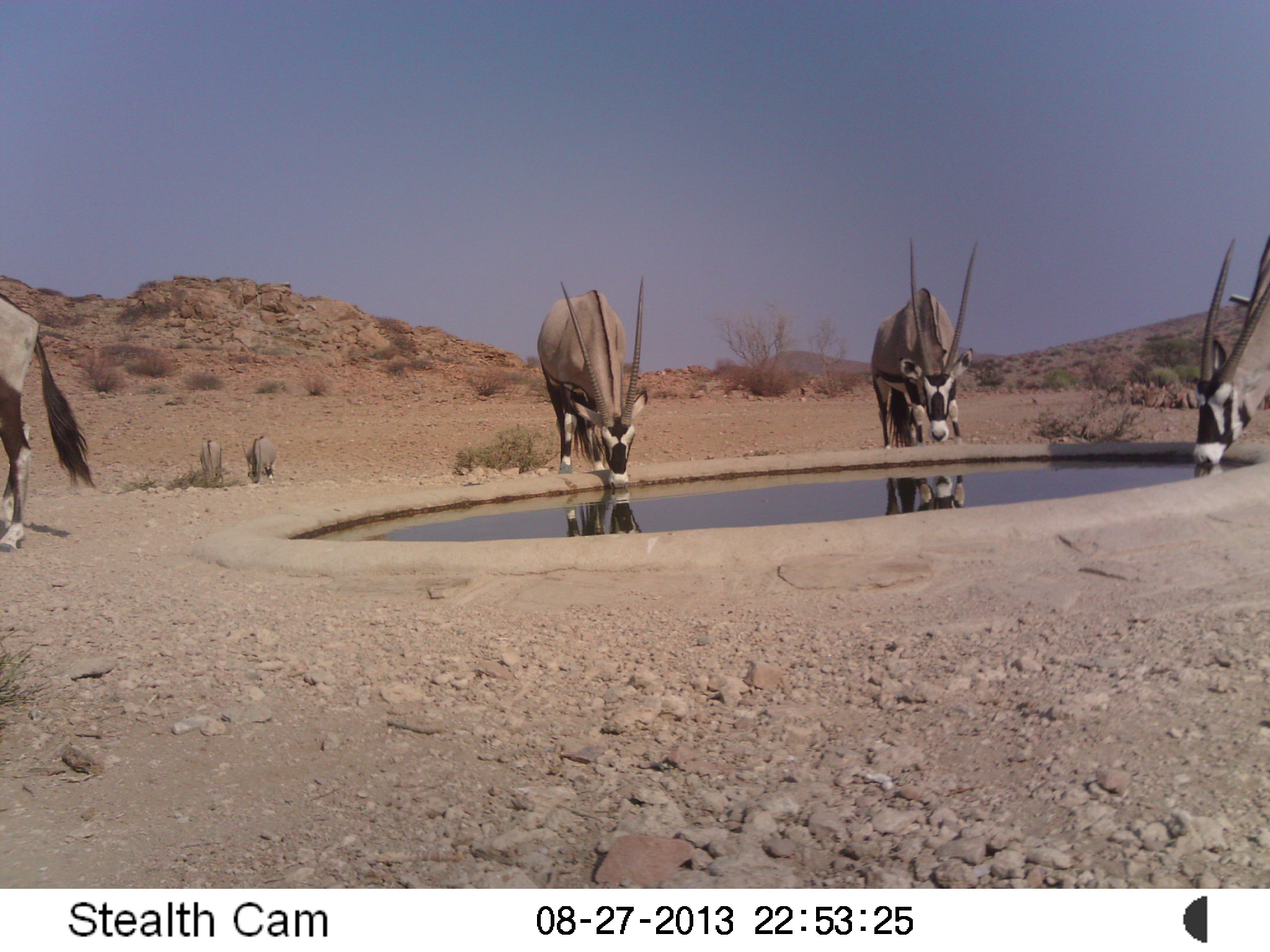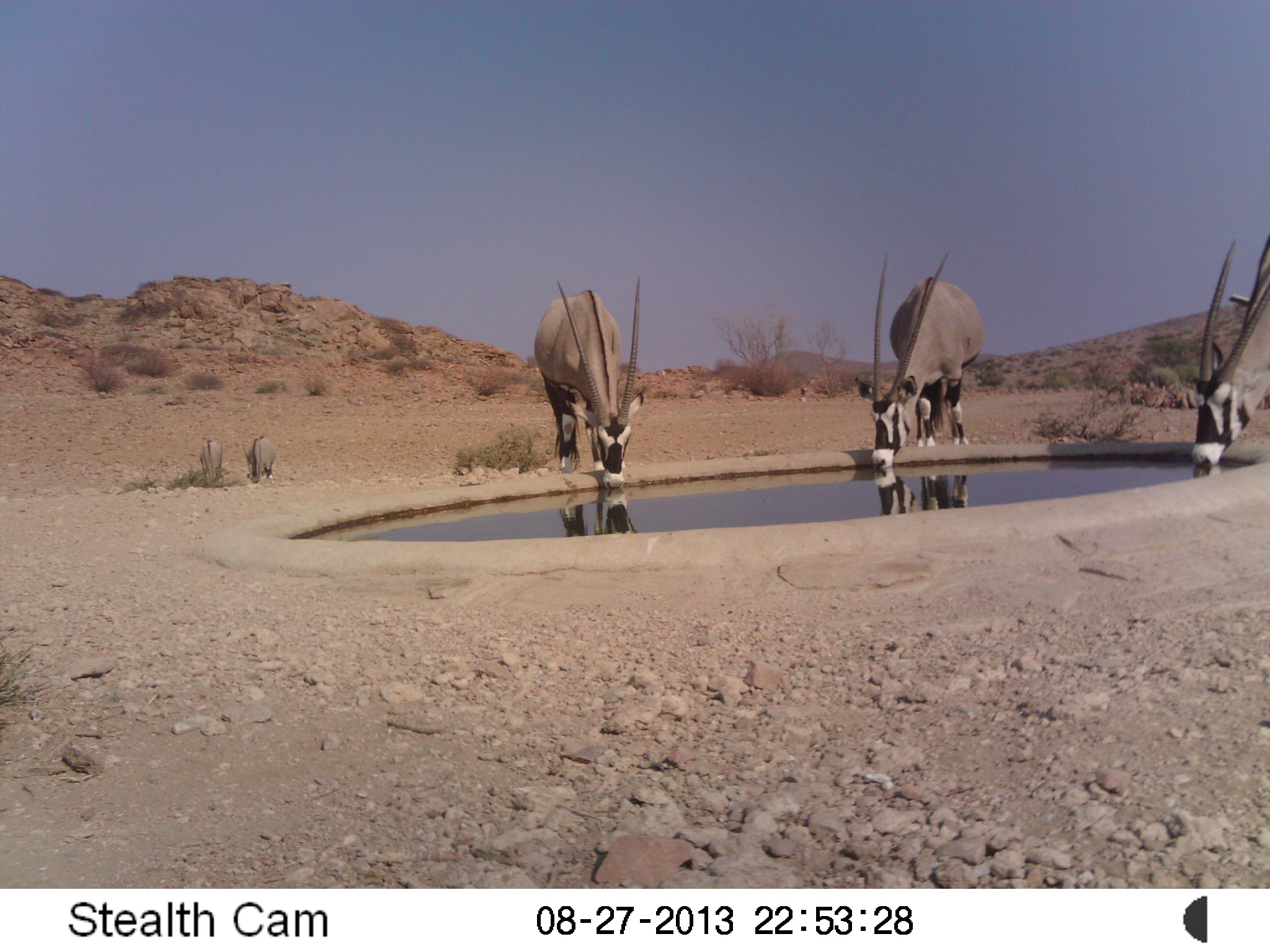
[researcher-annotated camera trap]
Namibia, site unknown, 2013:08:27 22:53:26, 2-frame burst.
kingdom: Animalia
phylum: Chordata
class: Mammalia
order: Artiodactyla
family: Bovidae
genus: Oryx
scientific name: Oryx gazella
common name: gemsbok